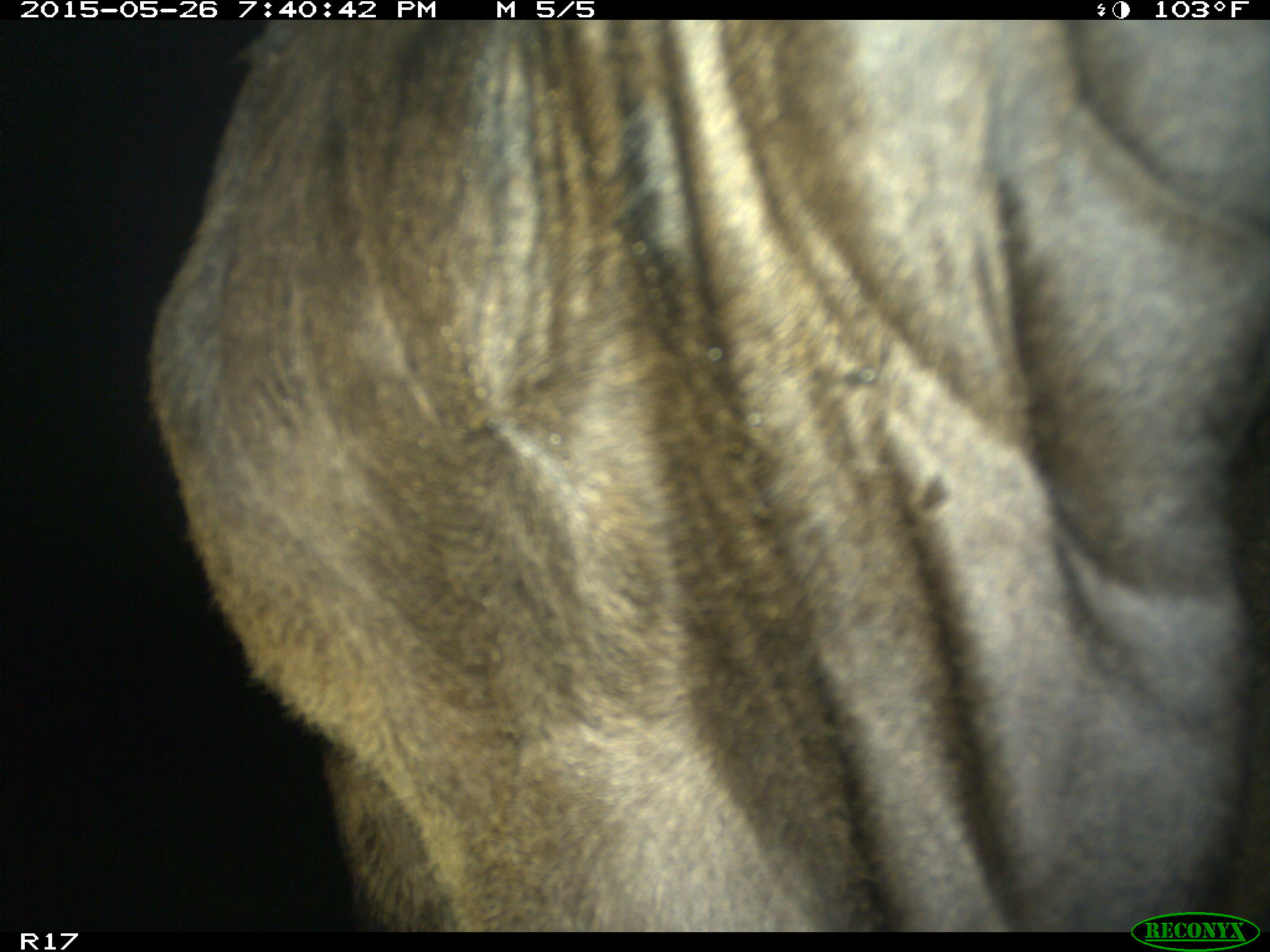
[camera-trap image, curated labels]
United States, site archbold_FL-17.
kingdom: Animalia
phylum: Chordata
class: Mammalia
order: Artiodactyla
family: Bovidae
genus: Bos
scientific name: Bos taurus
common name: domestic cow